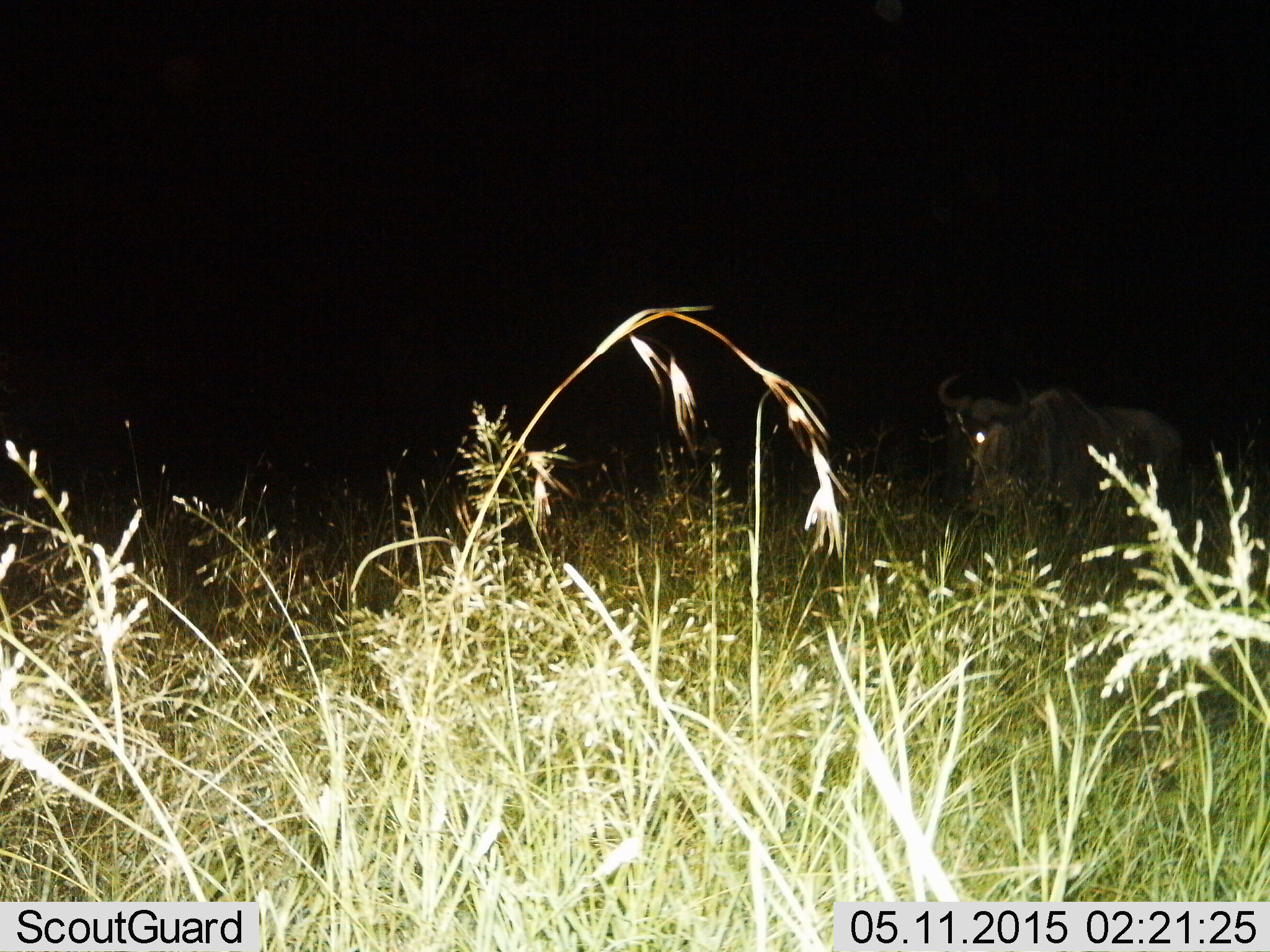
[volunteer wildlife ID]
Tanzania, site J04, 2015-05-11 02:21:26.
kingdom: Animalia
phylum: Chordata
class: Mammalia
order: Artiodactyla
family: Bovidae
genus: Connochaetes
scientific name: Connochaetes taurinus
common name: blue wildebeest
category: wildebeest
Wildebeest (blue wildebeest) (Connochaetes taurinus), count 1. Behavior (volunteer vote fractions): standing 80%, resting 0%, moving 20%, interacting 0%. Young present (vote fraction): 0%. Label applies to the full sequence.